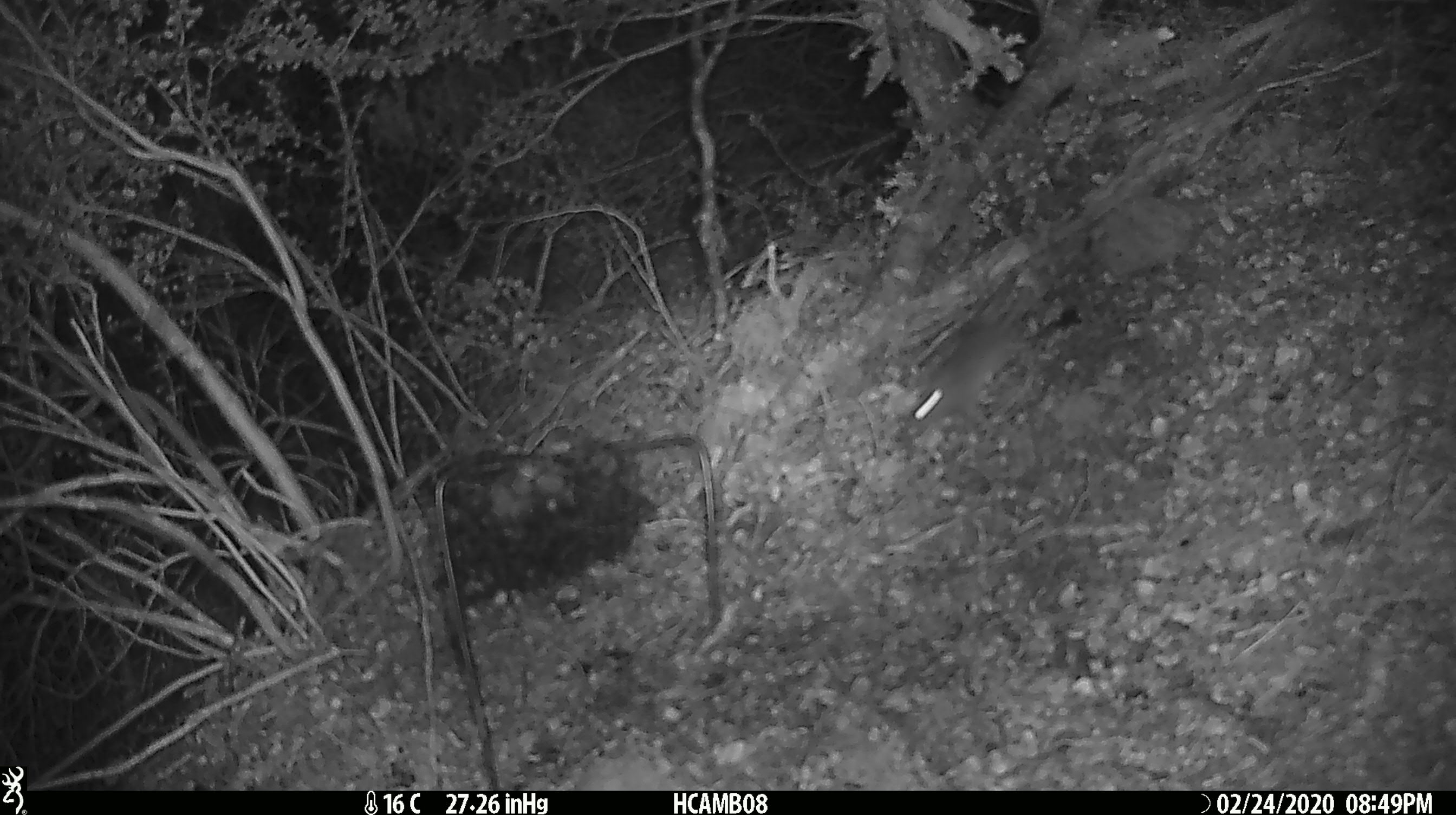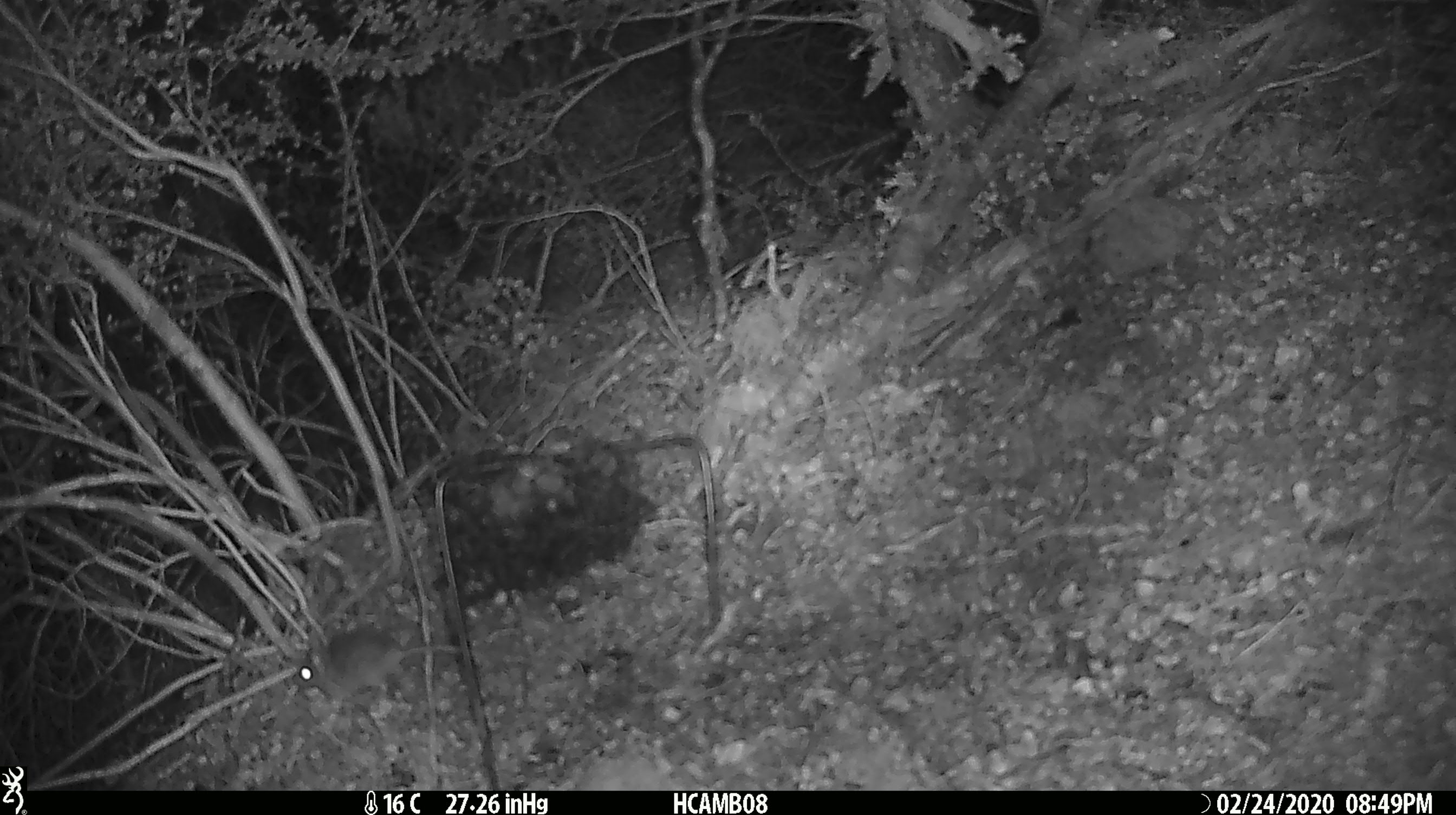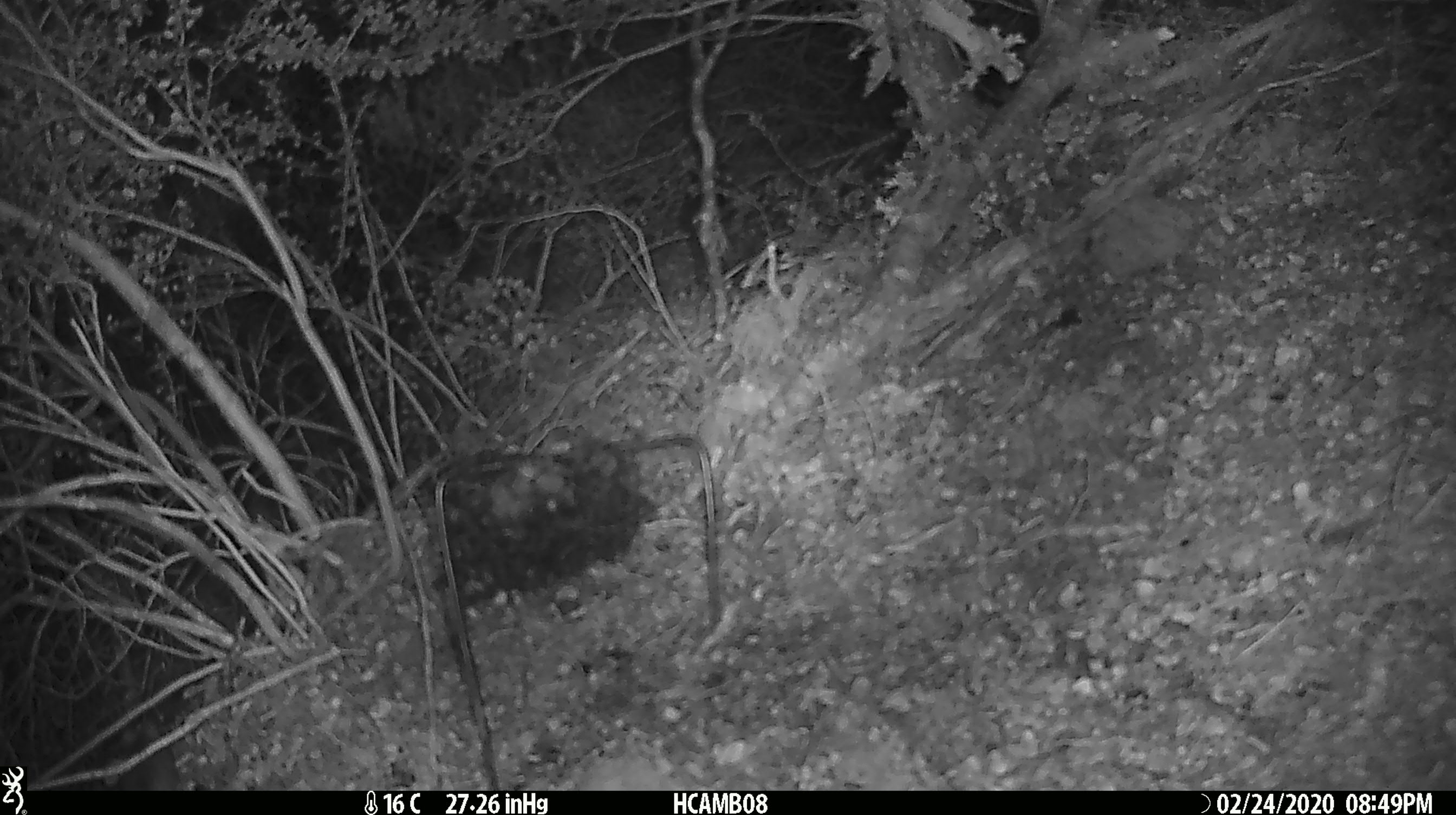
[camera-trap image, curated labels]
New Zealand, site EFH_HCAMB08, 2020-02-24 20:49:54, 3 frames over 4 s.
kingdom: Animalia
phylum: Chordata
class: Mammalia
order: Rodentia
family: Muridae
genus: Mus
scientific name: Mus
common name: mouse